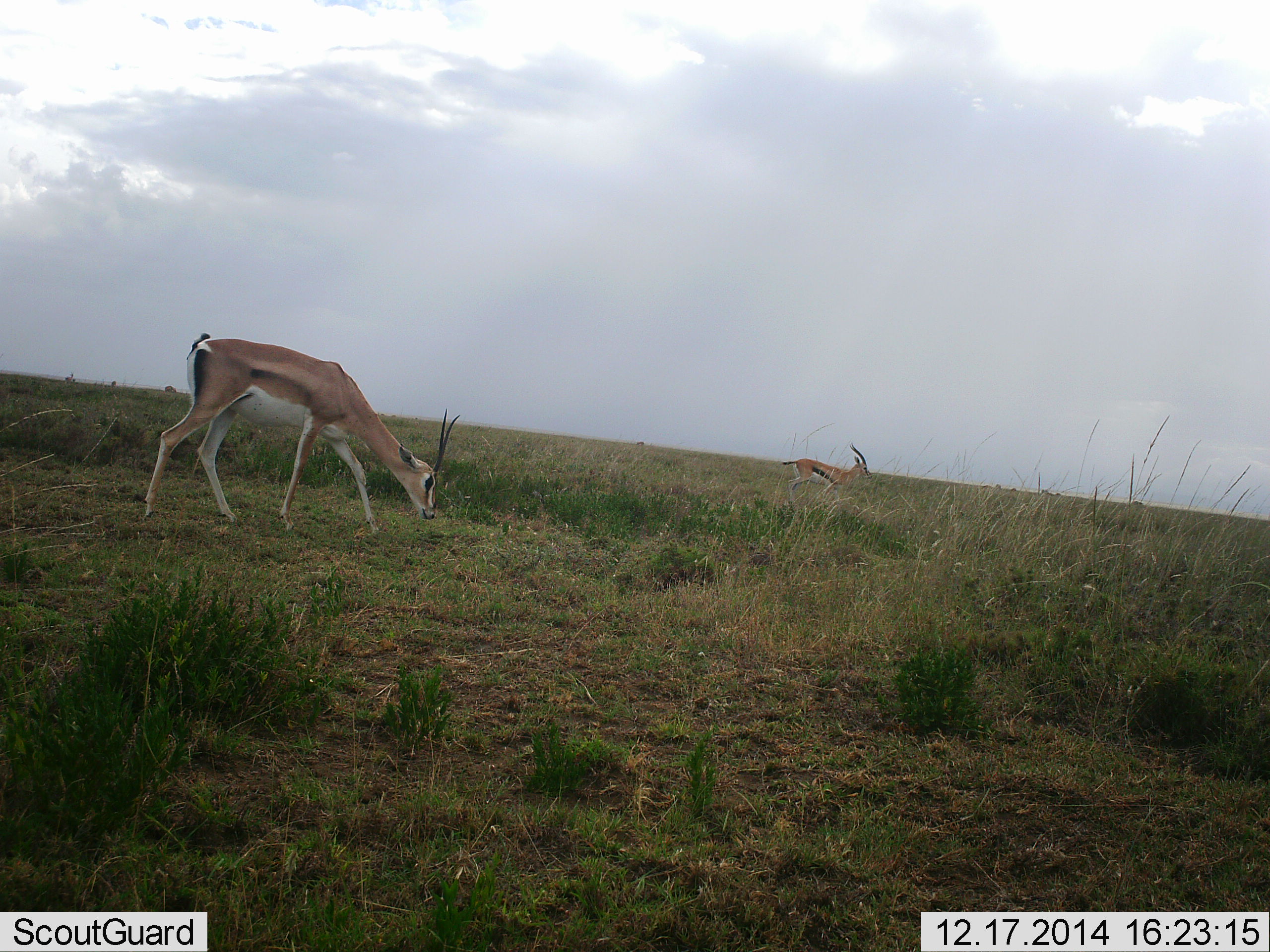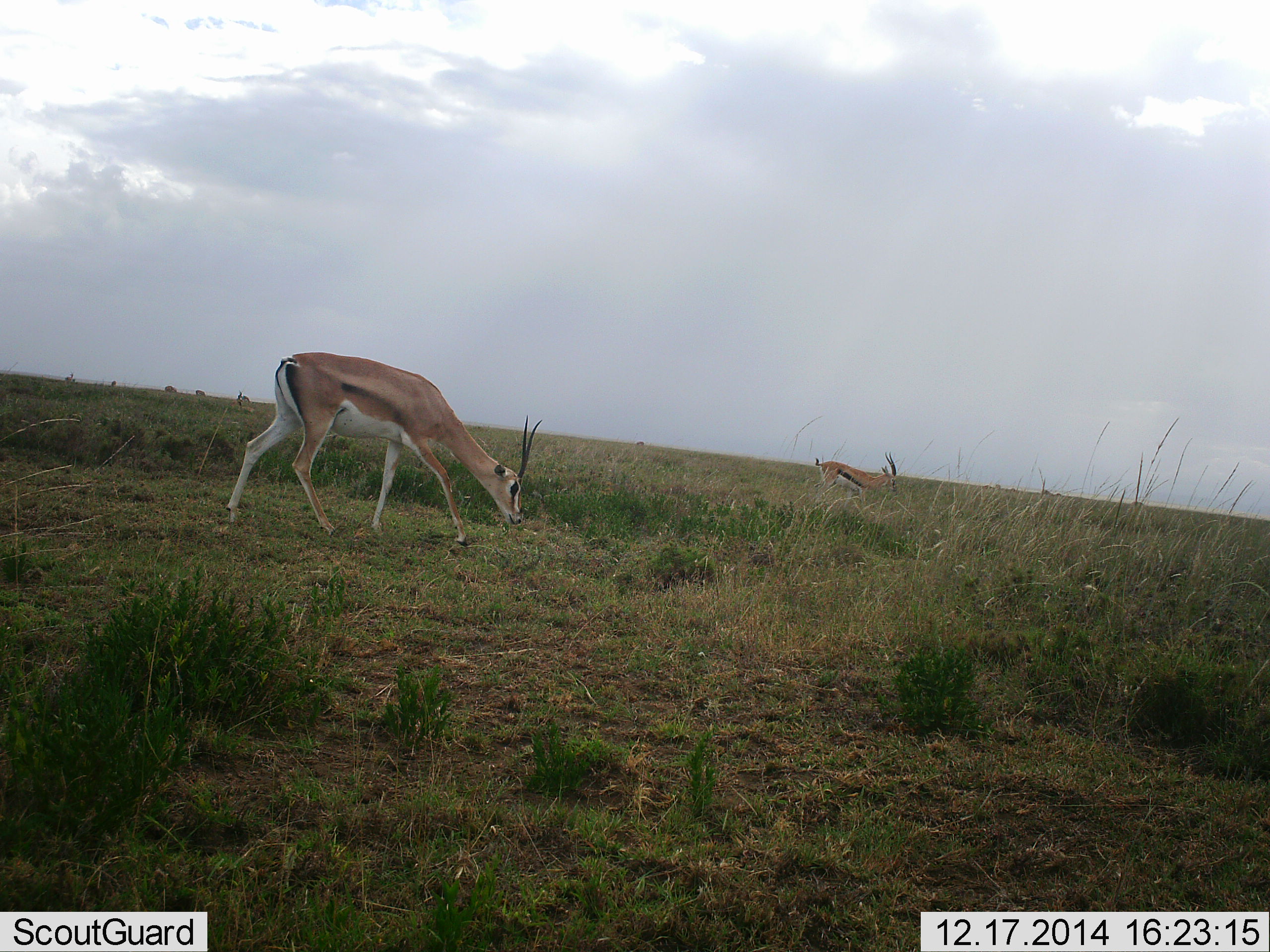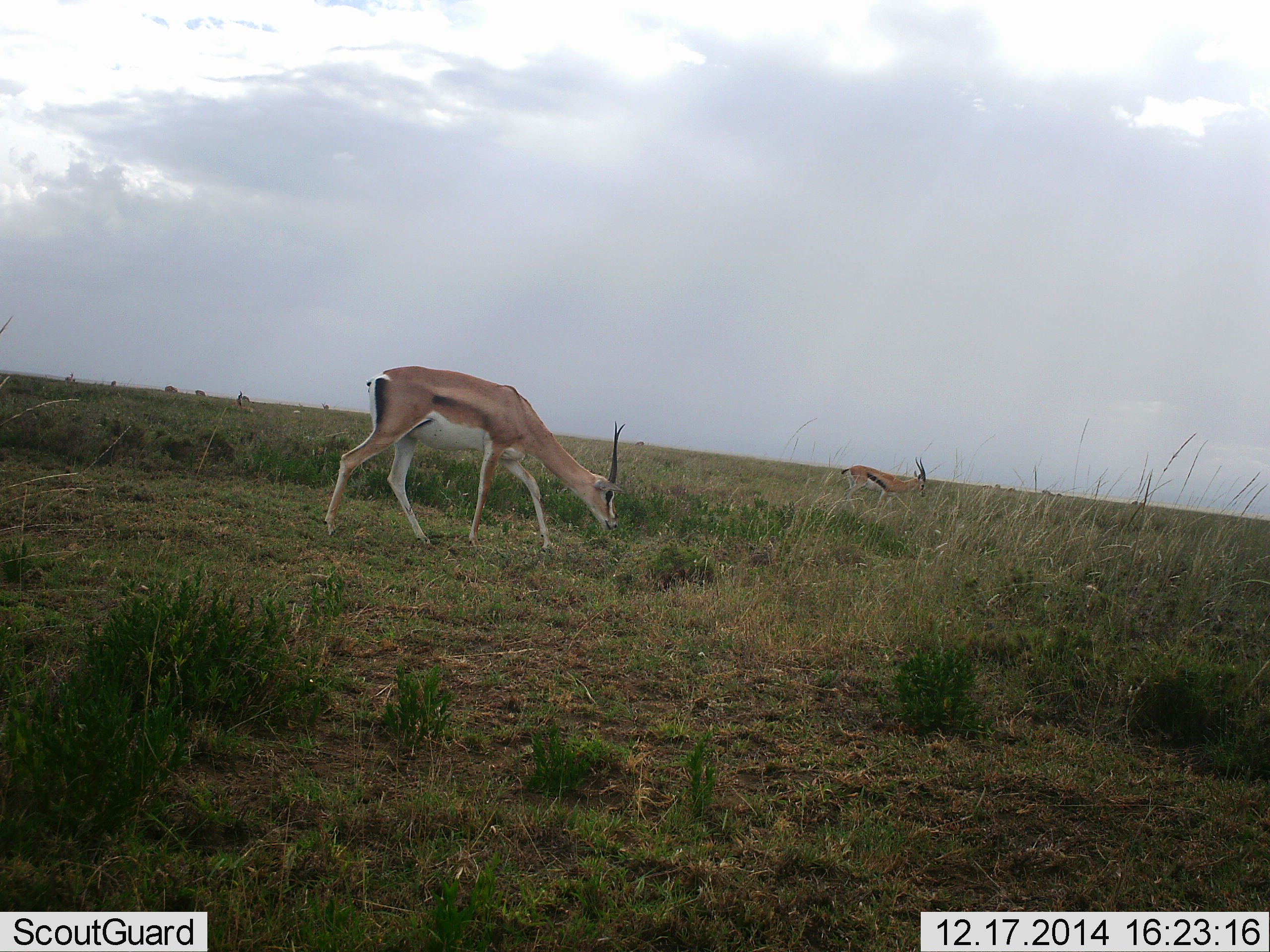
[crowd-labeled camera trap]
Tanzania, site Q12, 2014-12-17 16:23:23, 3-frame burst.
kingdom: Animalia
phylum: Chordata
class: Mammalia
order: Artiodactyla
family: Bovidae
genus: Nanger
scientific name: Nanger granti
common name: grant's gazelle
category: gazellegrants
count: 2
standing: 18%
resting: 0%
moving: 76%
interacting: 0%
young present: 0%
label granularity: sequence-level